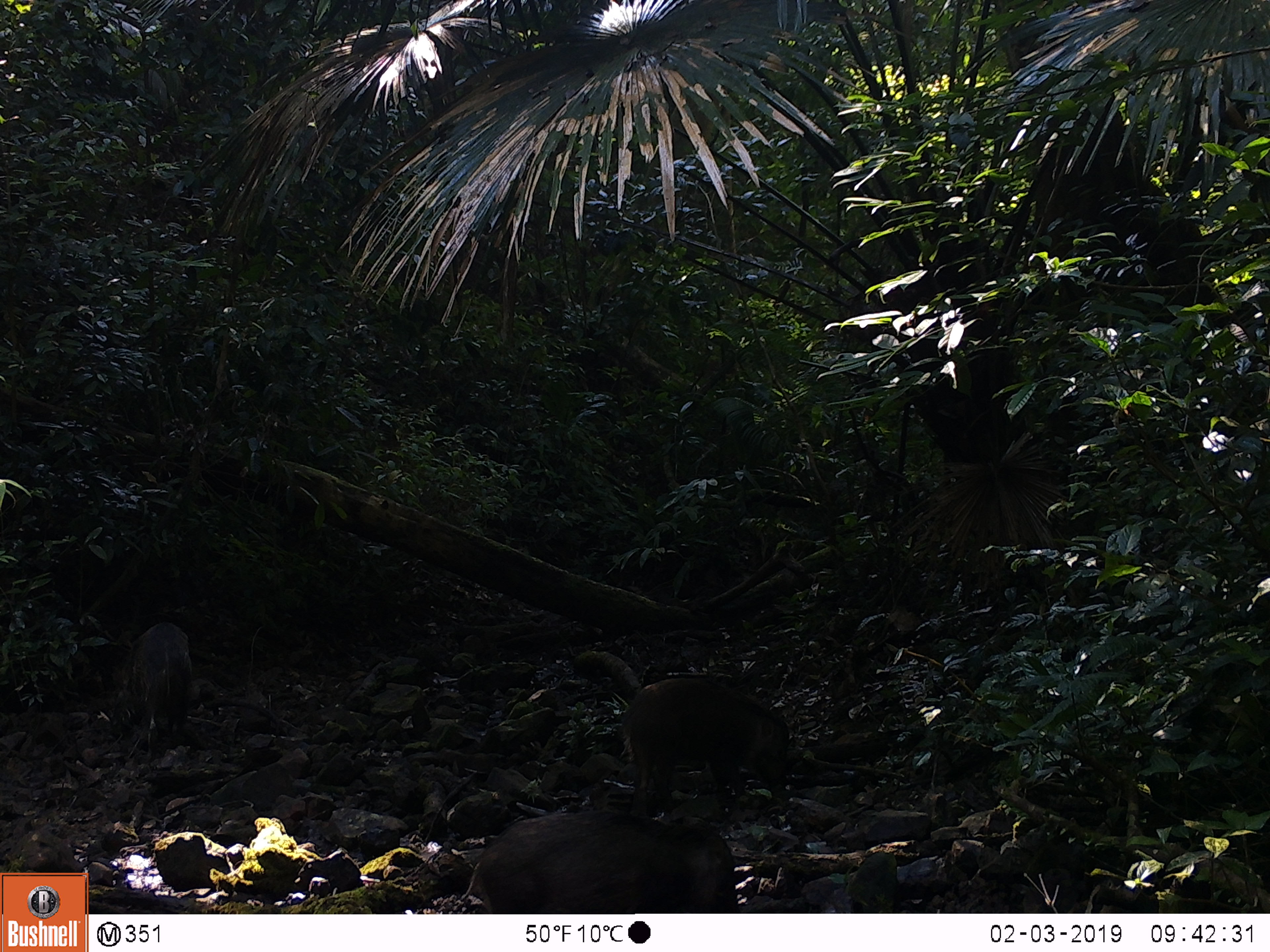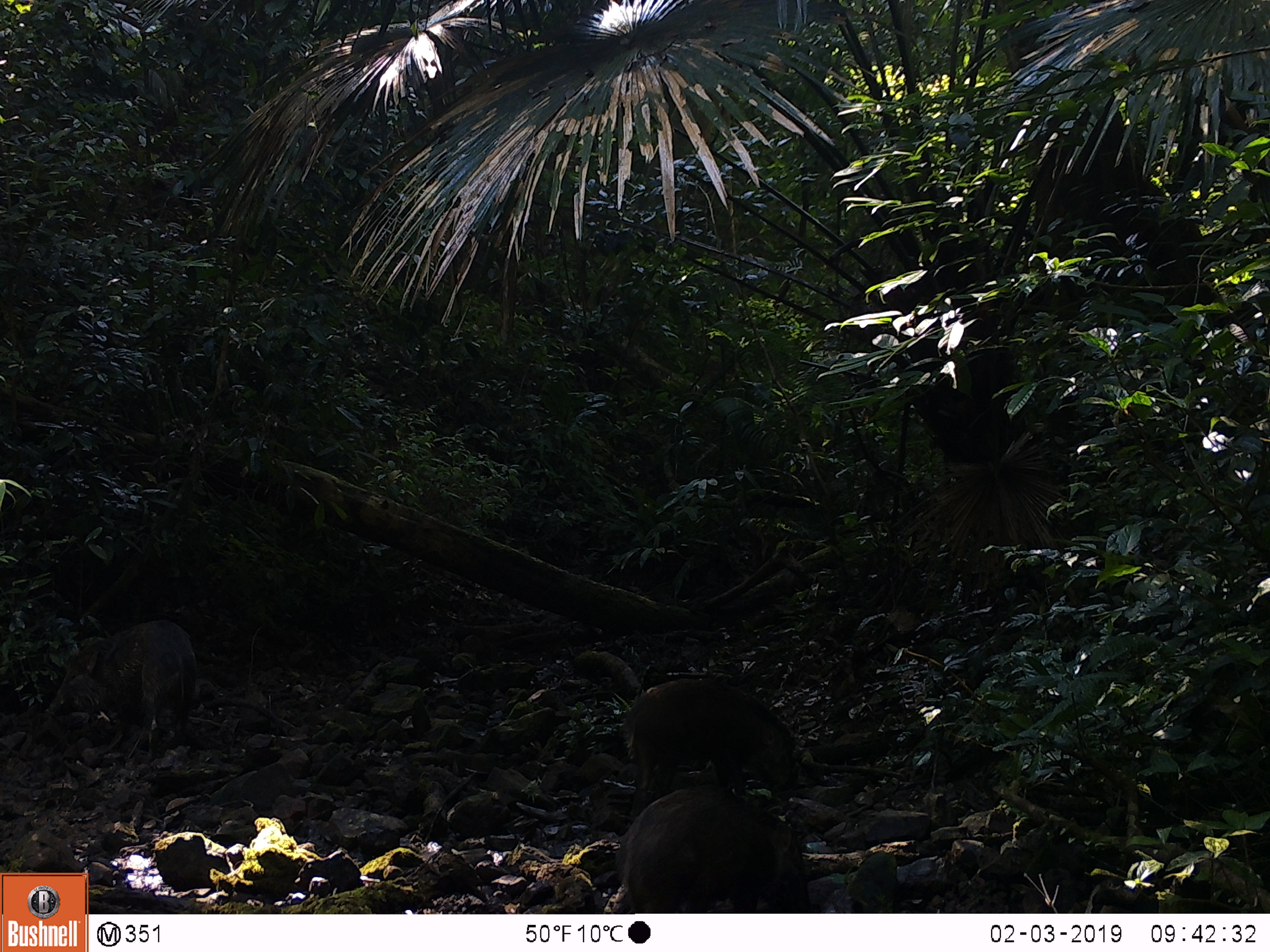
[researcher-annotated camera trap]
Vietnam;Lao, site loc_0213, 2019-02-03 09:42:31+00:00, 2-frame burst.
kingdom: Animalia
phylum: Chordata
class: Mammalia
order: Artiodactyla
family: Suidae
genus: Sus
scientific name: Sus scrofa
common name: eurasian wild pig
Eurasian wild pig (Sus scrofa). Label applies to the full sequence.